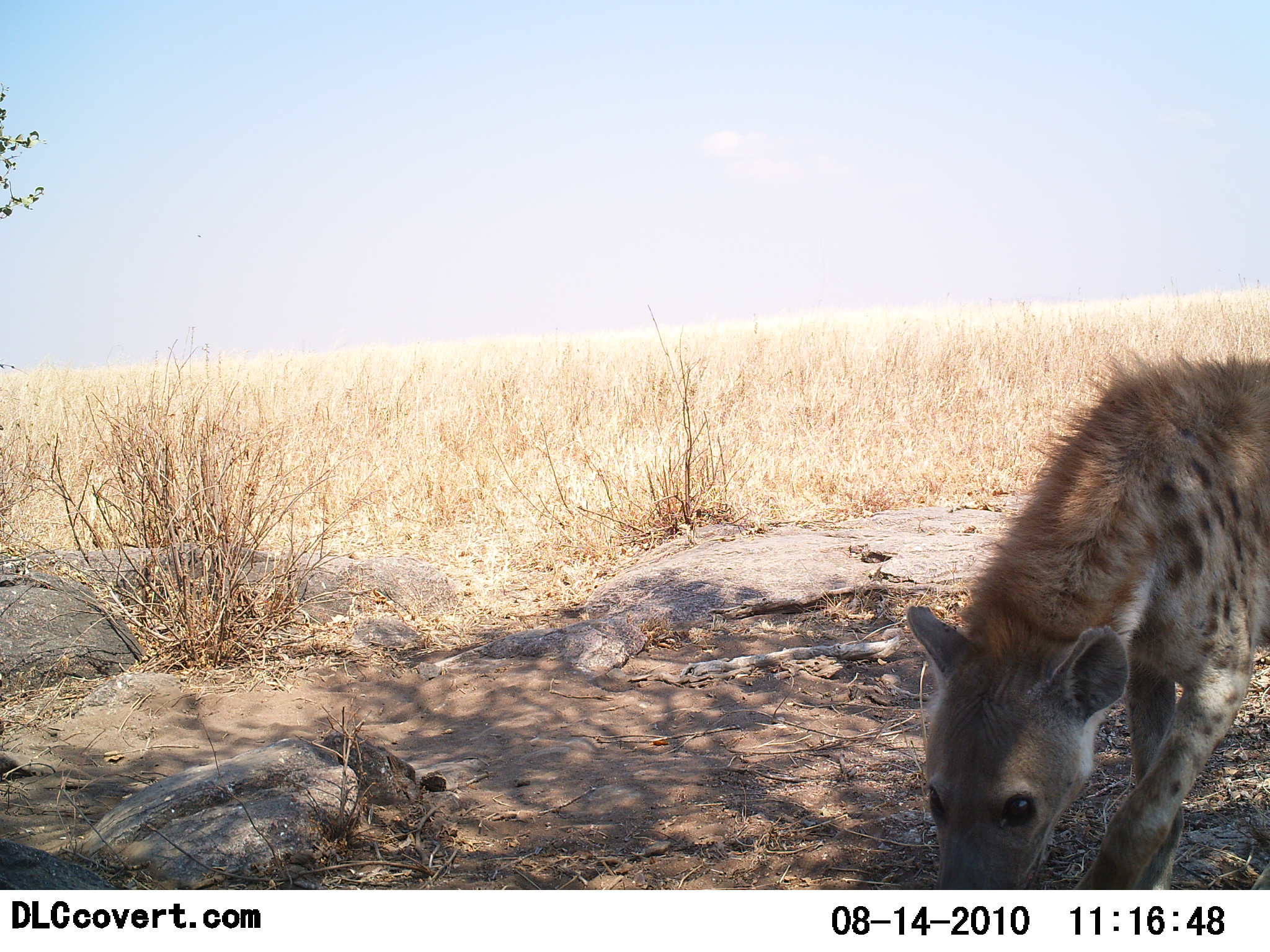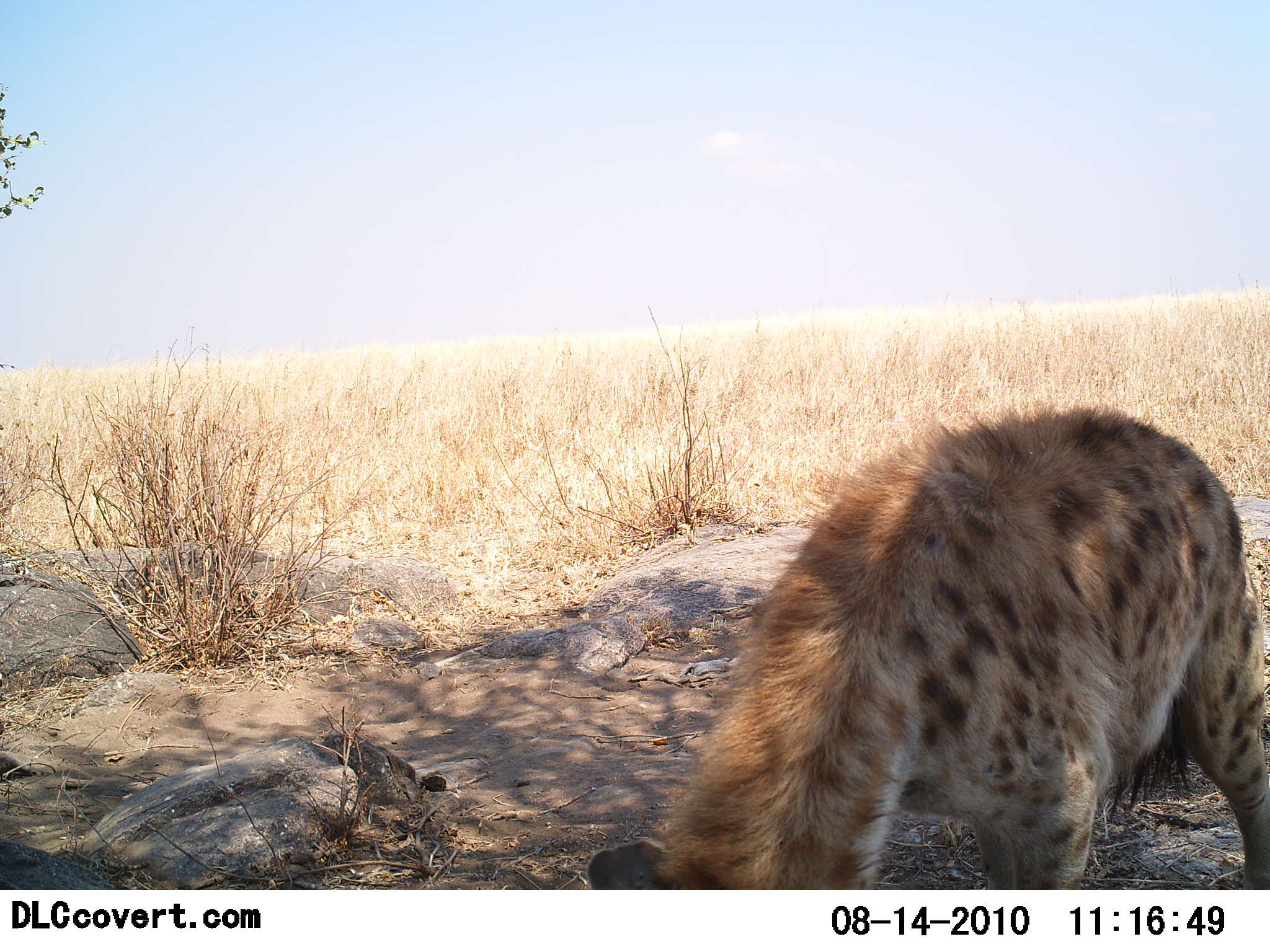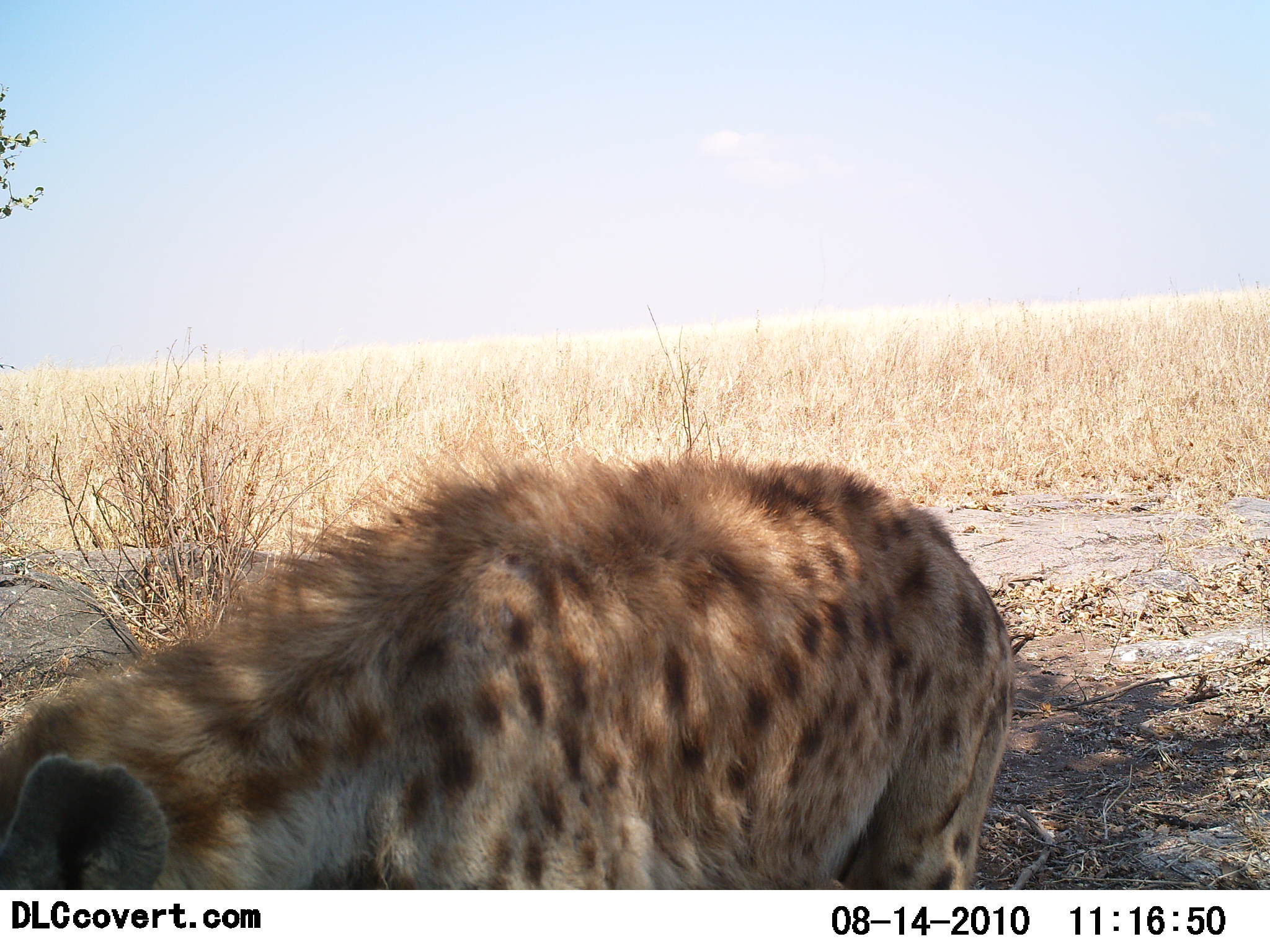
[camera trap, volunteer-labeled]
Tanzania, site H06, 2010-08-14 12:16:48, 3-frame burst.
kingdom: Animalia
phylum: Chordata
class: Mammalia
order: Carnivora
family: Hyaenidae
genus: Crocuta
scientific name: Crocuta crocuta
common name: spotted hyena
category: hyenaspotted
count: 1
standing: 33%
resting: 0%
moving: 80%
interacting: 0%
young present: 7%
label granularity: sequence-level